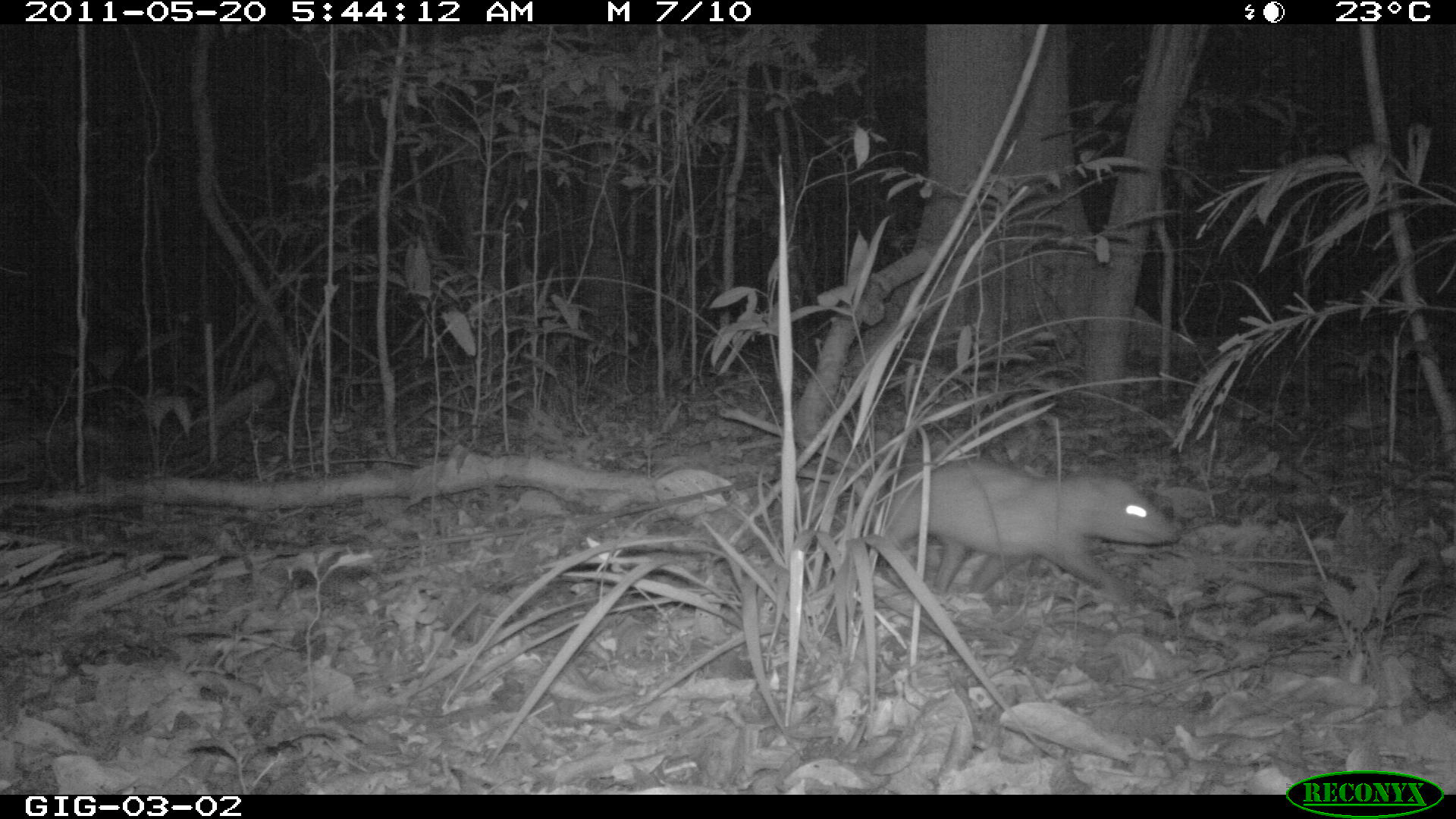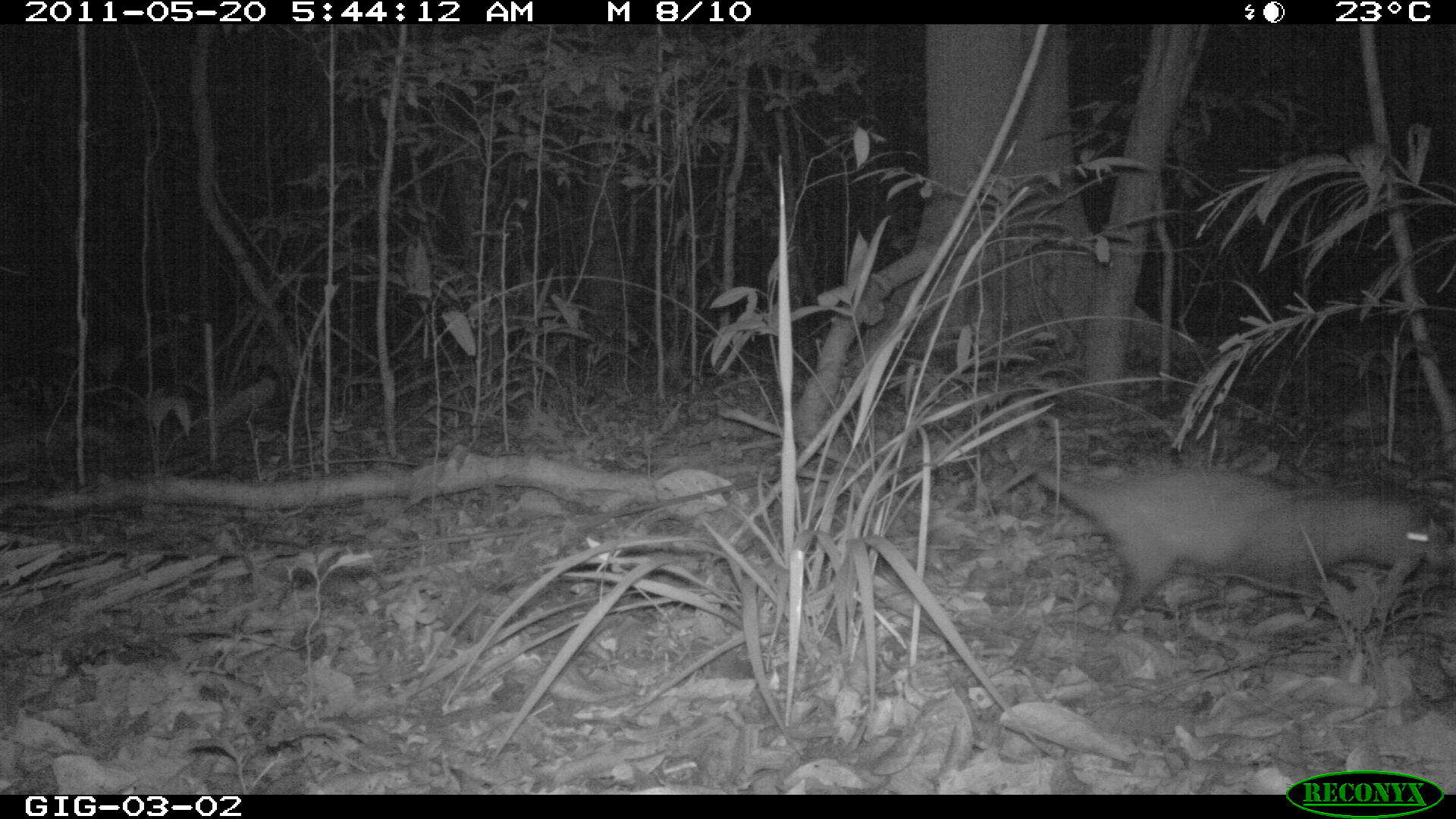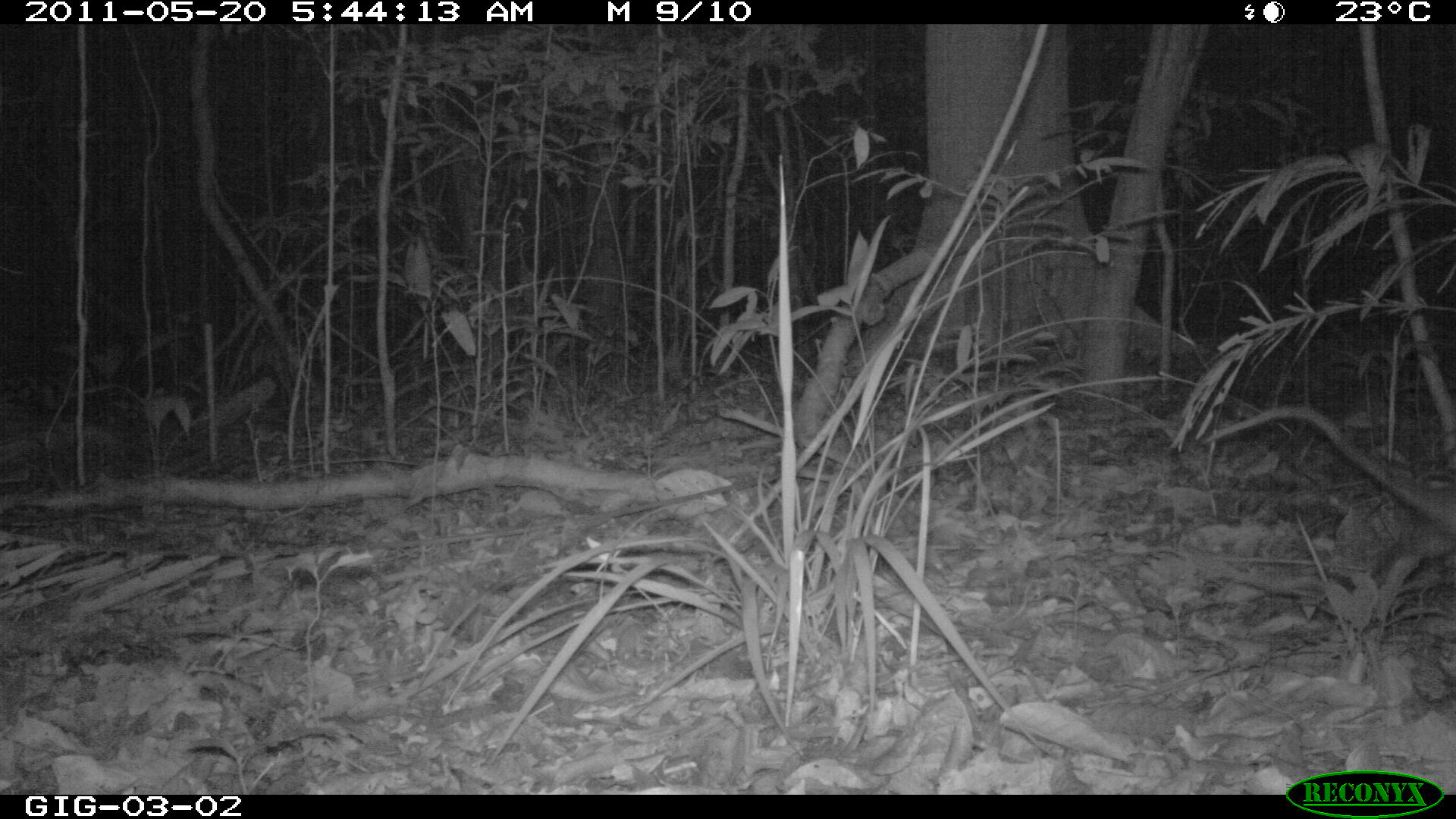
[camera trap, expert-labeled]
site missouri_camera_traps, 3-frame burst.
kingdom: Animalia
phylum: Chordata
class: Mammalia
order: Didelphimorphia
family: Didelphidae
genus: Didelphis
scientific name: Didelphis marsupialis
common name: common opossum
Common opossum (Didelphis marsupialis).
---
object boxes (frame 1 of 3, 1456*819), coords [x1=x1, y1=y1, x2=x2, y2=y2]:
common opossum: [x1=865, y1=451, x2=1164, y2=602]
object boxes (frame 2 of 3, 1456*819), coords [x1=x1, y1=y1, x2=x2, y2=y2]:
common opossum: [x1=1072, y1=458, x2=1432, y2=646]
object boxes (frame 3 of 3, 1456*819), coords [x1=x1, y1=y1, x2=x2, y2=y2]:
common opossum: [x1=1196, y1=366, x2=1456, y2=598]